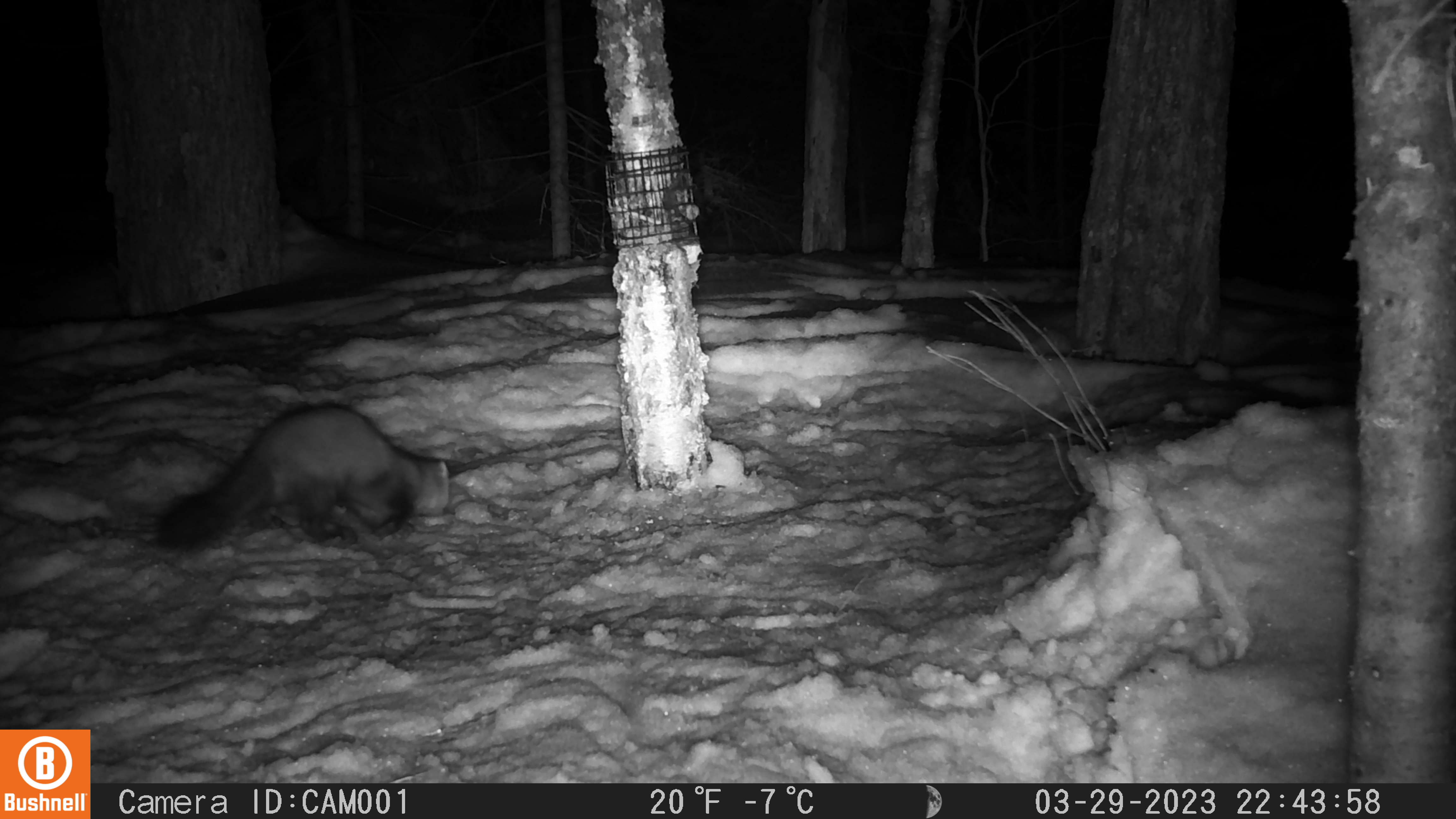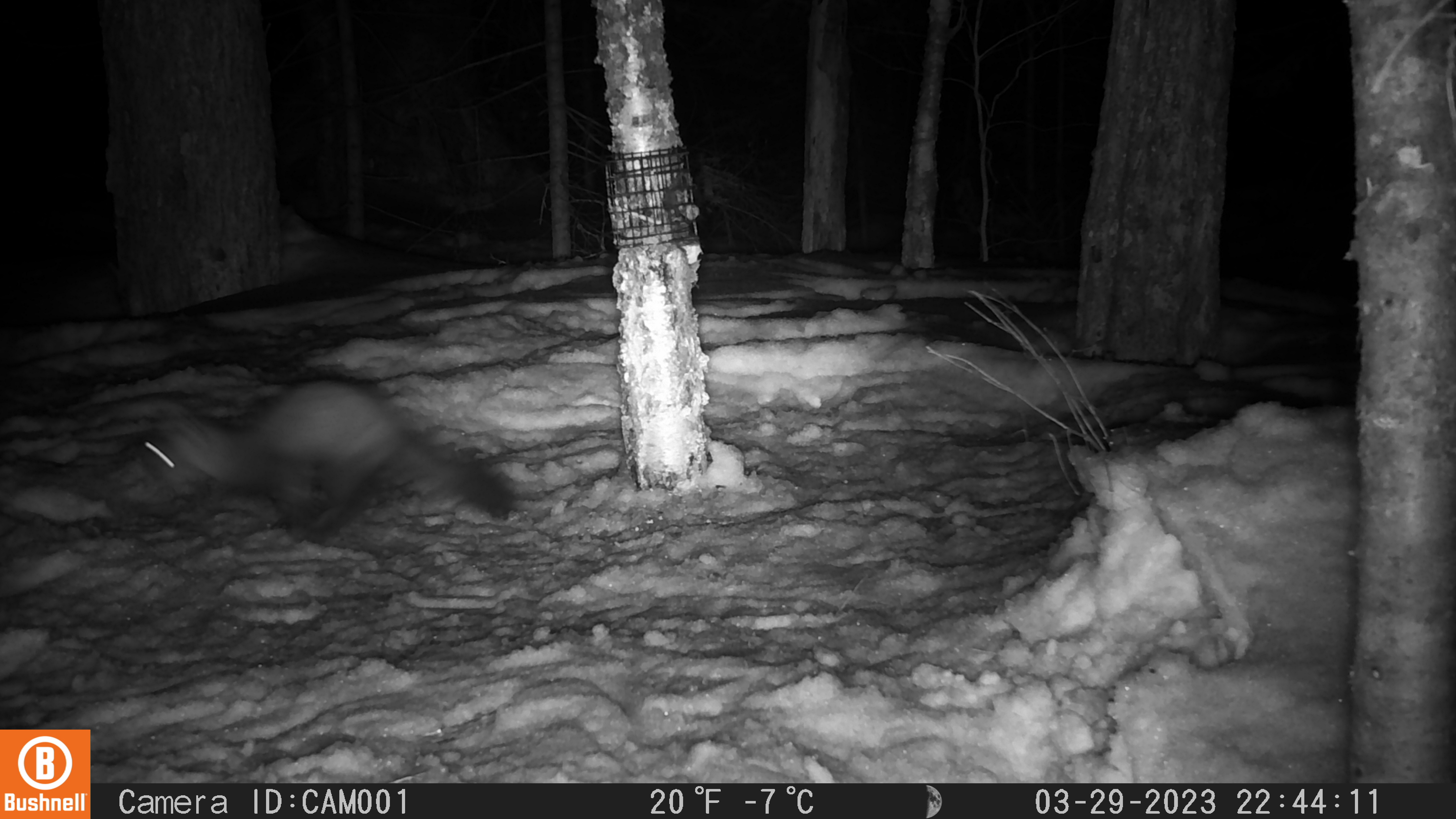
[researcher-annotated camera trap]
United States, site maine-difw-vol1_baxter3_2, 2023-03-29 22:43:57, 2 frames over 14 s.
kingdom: Animalia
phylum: Chordata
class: Mammalia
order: Carnivora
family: Mustelidae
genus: Martes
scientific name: Martes americana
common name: american marten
American marten (Martes americana).